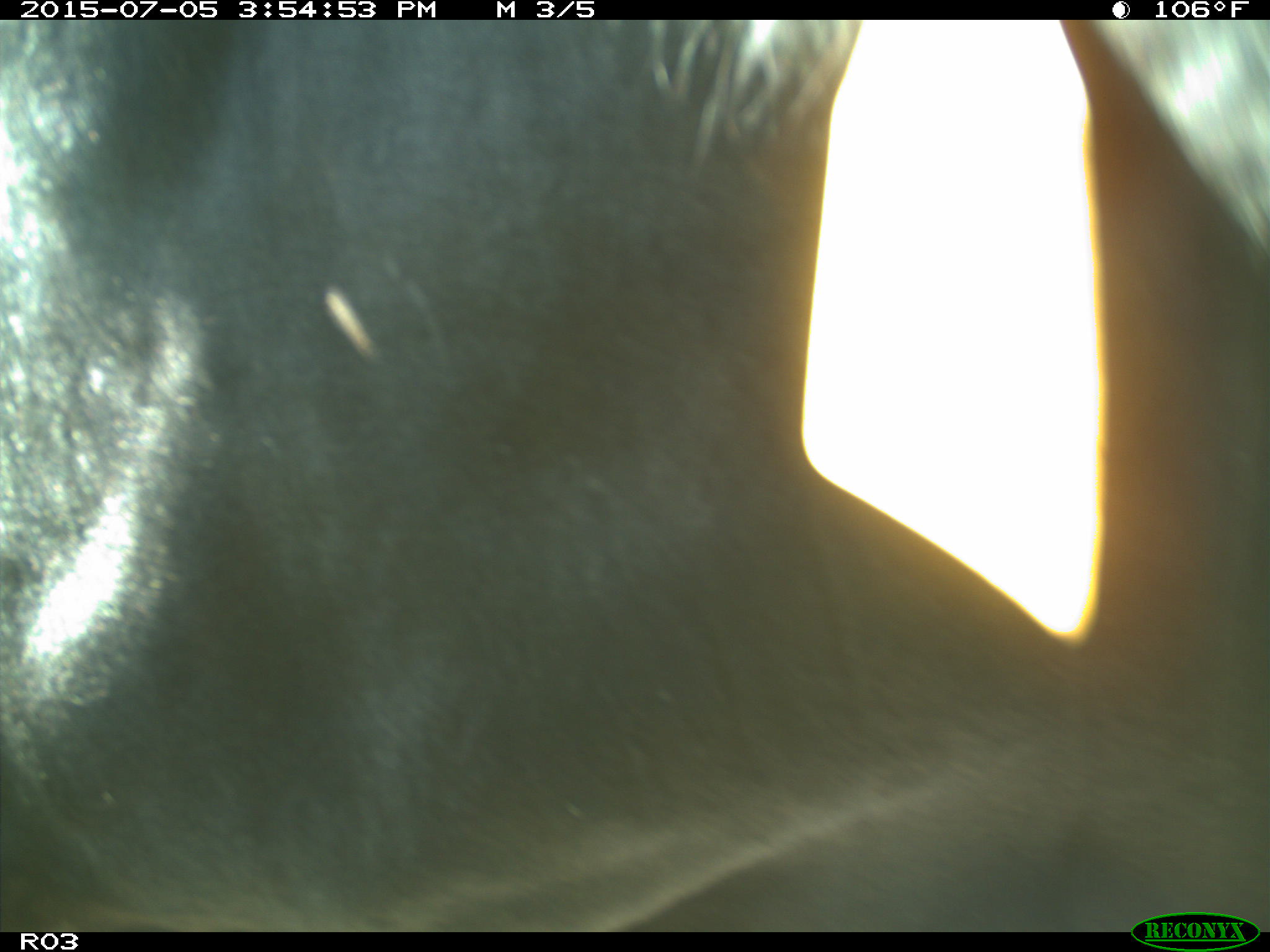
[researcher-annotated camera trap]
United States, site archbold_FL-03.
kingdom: Animalia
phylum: Chordata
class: Mammalia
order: Artiodactyla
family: Bovidae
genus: Bos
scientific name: Bos taurus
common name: domestic cow